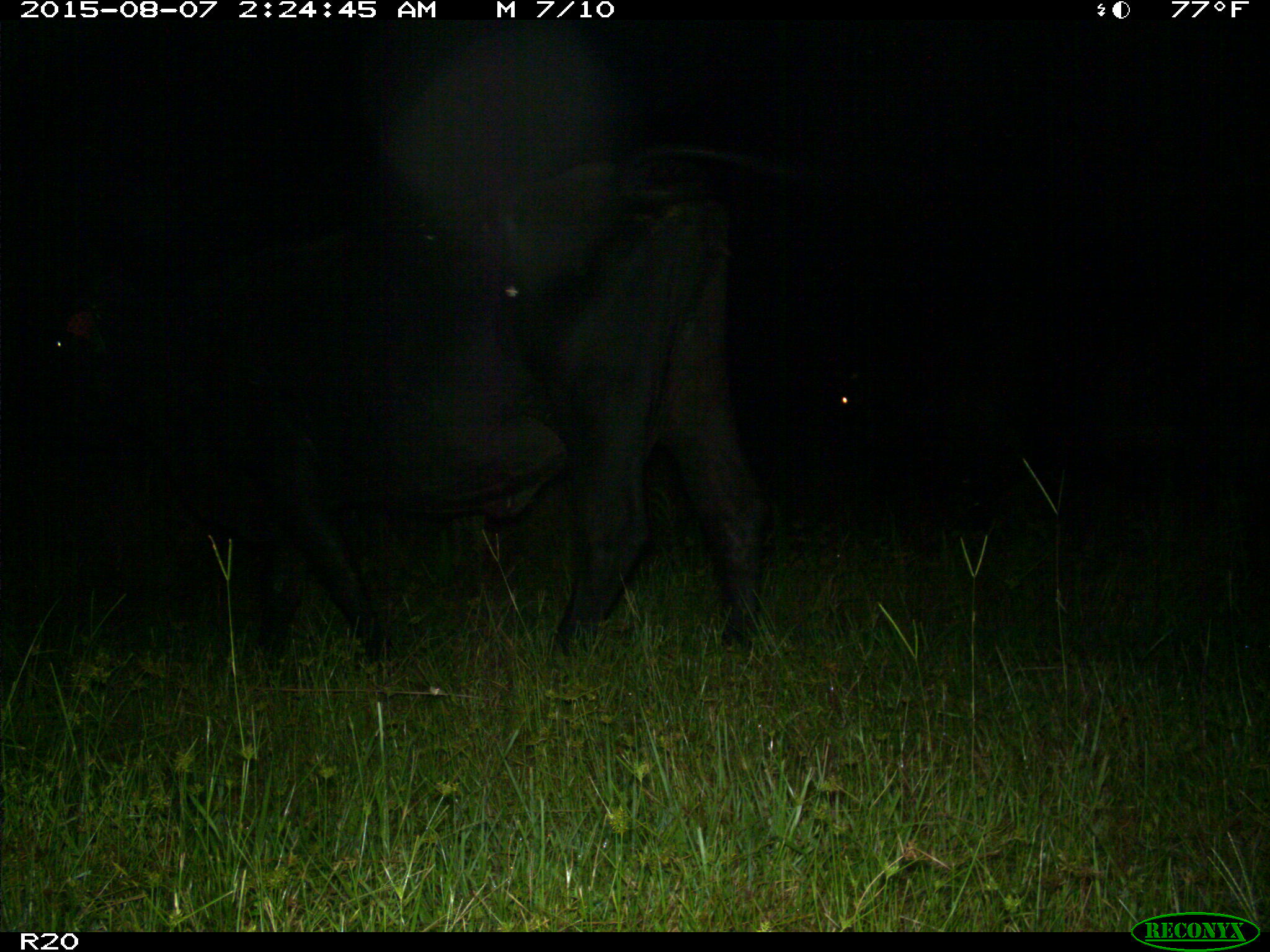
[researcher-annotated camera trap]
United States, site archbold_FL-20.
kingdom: Animalia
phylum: Chordata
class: Mammalia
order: Artiodactyla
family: Bovidae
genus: Bos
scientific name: Bos taurus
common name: domestic cow